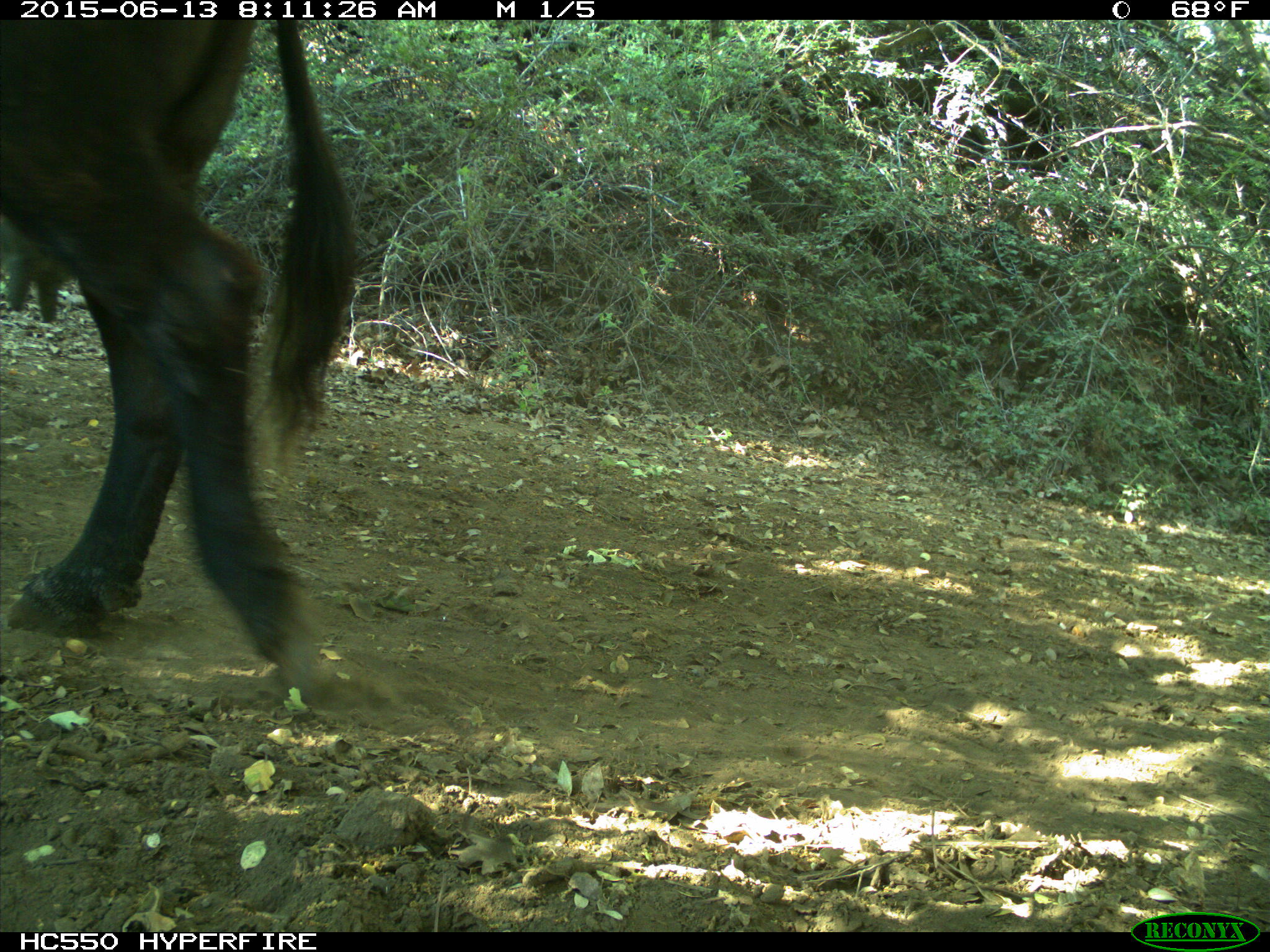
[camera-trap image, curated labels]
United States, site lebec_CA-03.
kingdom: Animalia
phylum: Chordata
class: Mammalia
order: Artiodactyla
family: Bovidae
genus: Bos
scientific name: Bos taurus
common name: domestic cow